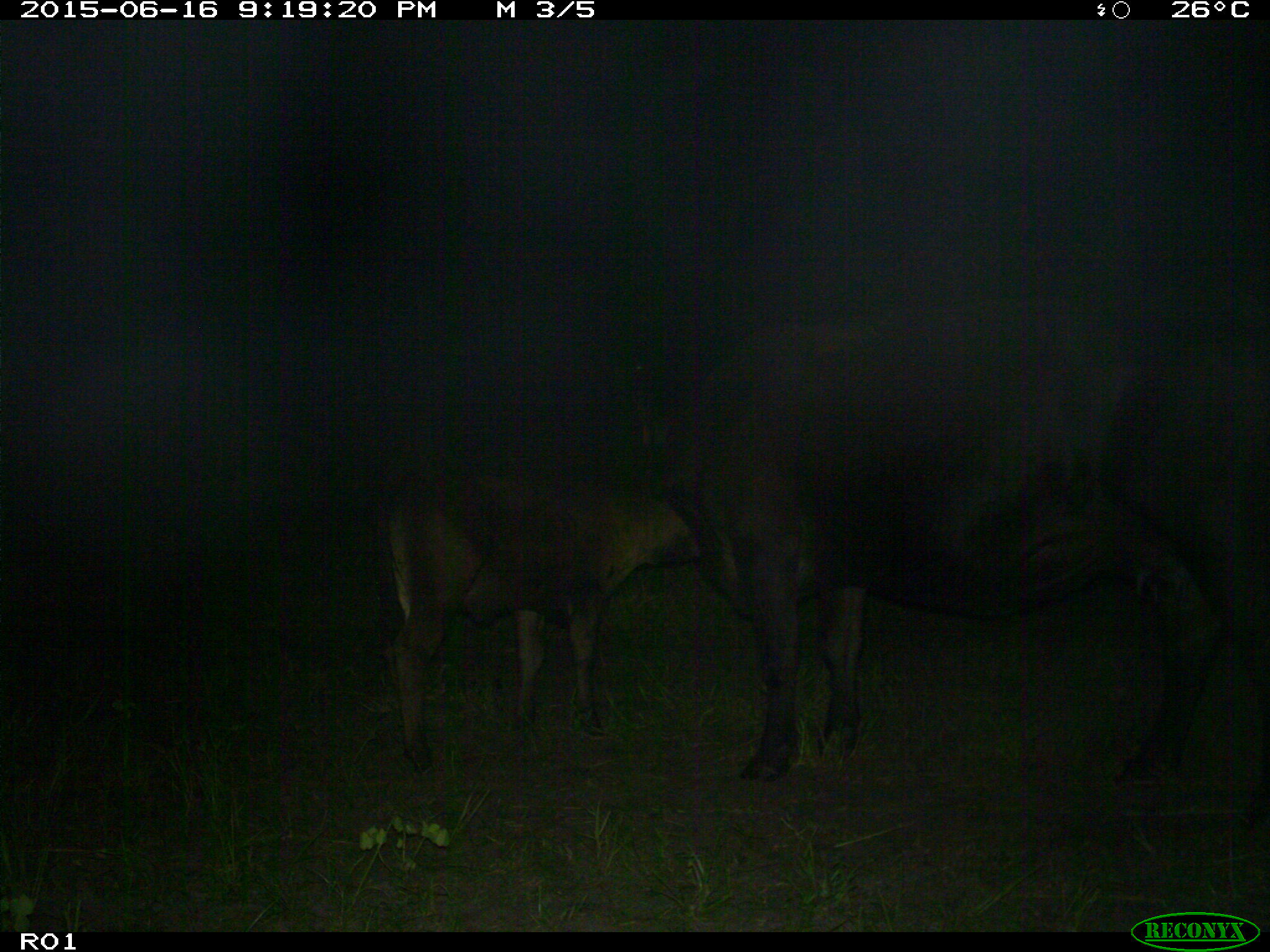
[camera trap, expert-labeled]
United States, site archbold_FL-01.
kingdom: Animalia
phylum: Chordata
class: Mammalia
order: Artiodactyla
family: Bovidae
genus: Bos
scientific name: Bos taurus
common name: domestic cow